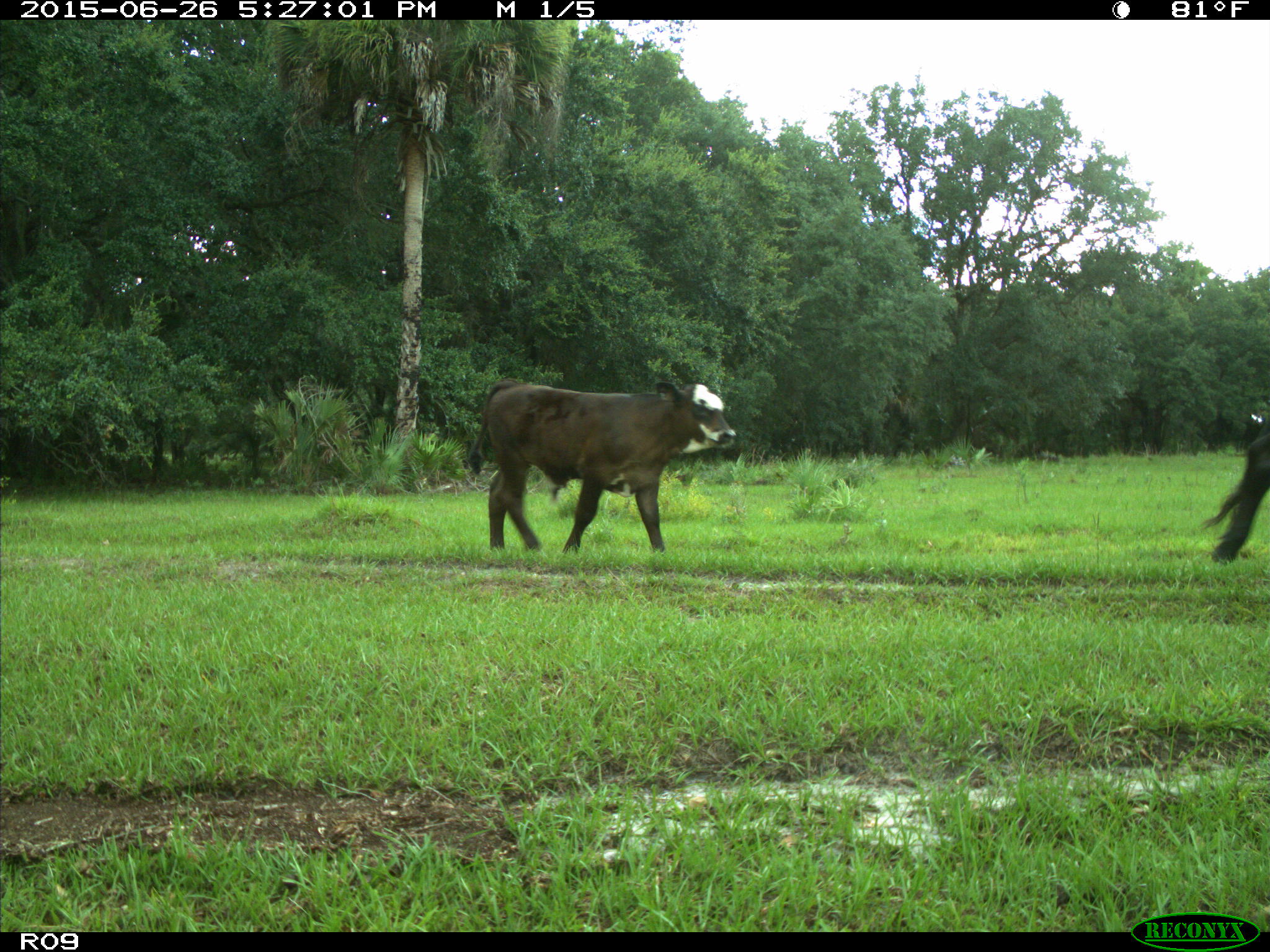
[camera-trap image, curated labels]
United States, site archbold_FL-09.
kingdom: Animalia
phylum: Chordata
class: Mammalia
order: Artiodactyla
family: Bovidae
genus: Bos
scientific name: Bos taurus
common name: domestic cow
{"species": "Bos taurus (domestic cow)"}